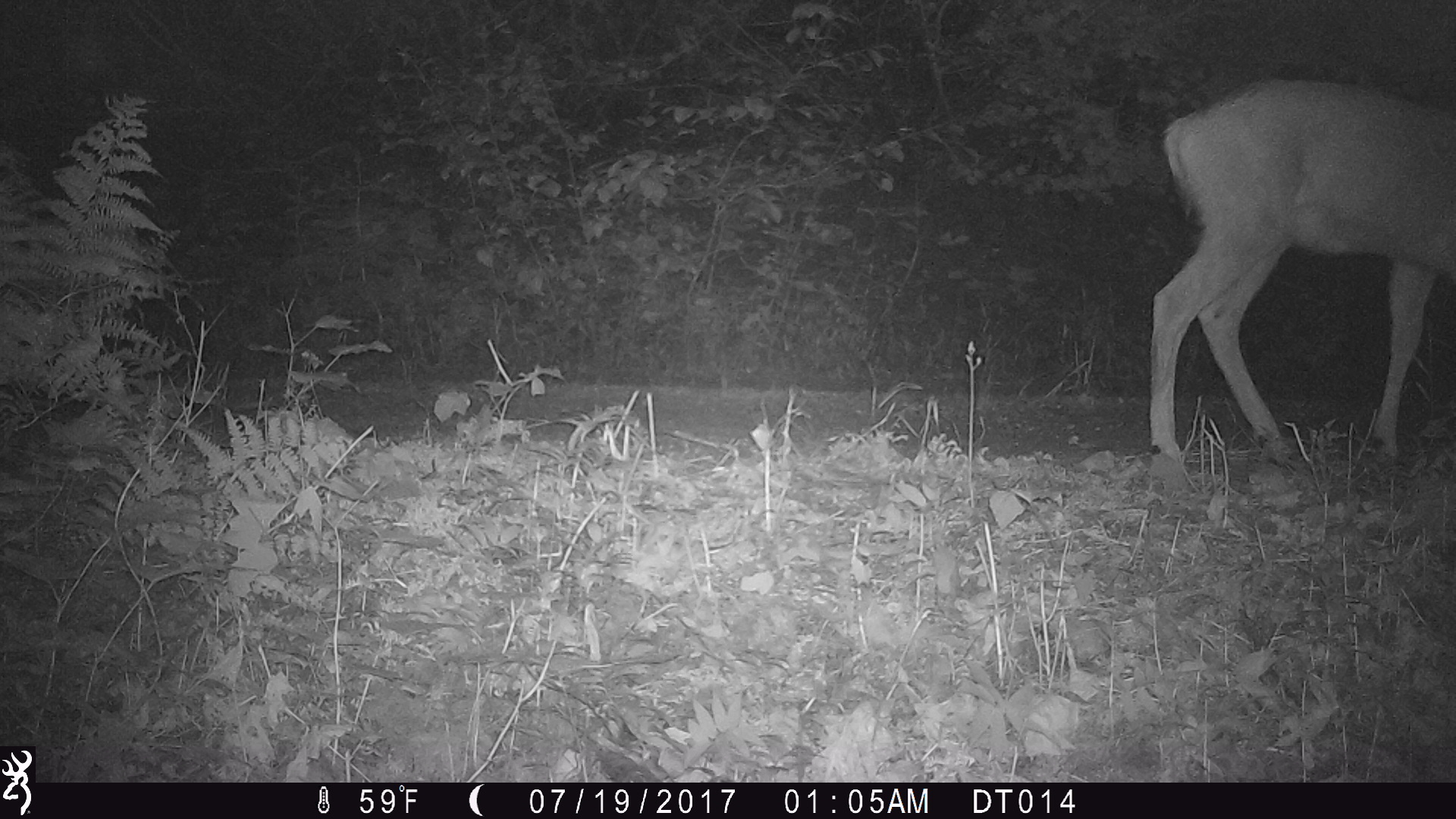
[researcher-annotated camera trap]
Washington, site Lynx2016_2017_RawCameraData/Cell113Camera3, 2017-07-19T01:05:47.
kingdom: Animalia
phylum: Chordata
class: Mammalia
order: Artiodactyla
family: Cervidae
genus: Odocoileus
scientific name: Odocoileus hemionus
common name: mule deer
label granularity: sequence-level